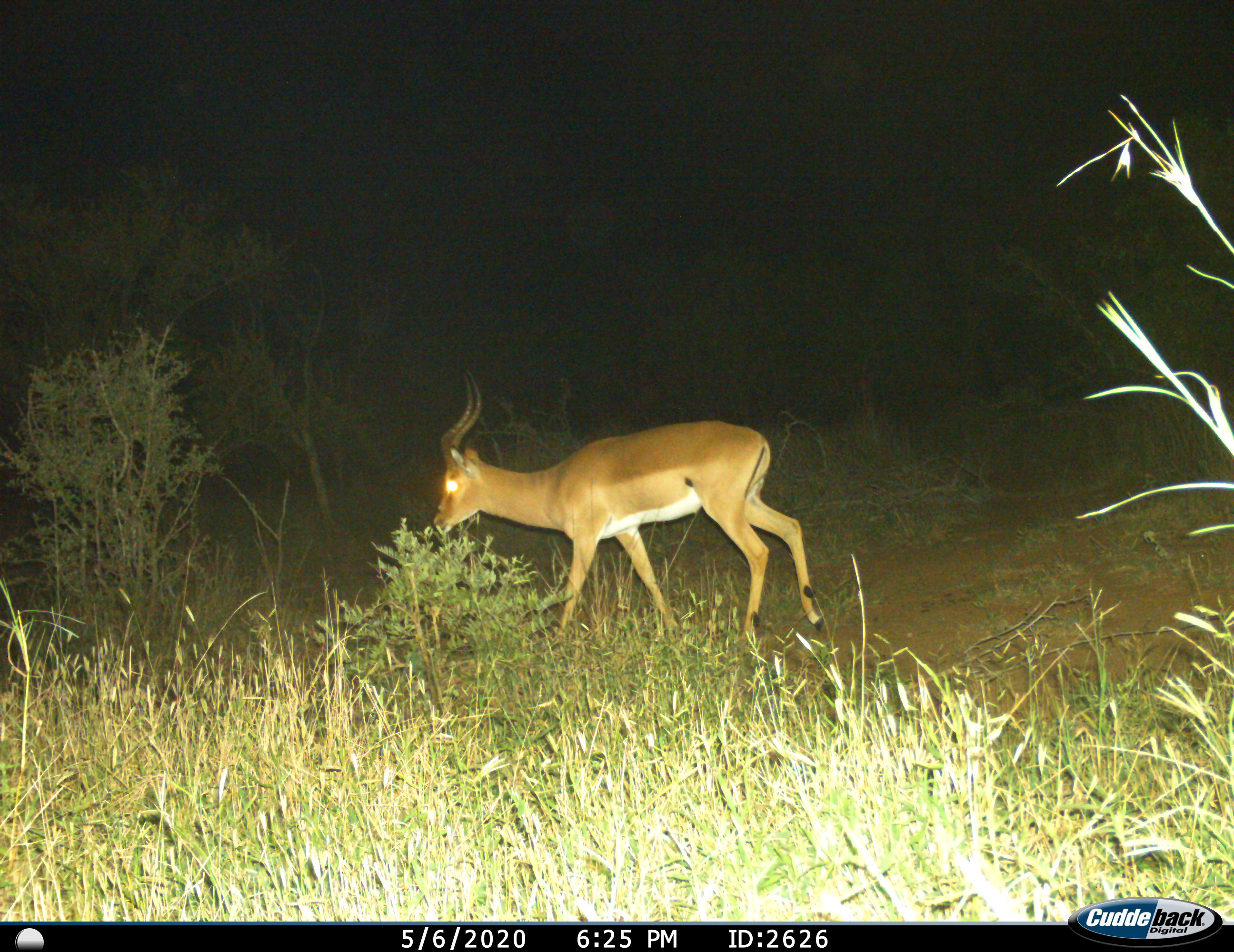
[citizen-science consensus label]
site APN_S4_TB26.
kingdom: Animalia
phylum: Chordata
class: Mammalia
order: Artiodactyla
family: Bovidae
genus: Aepyceros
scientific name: Aepyceros melampus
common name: impala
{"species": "impala (Aepyceros melampus)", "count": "1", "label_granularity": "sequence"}